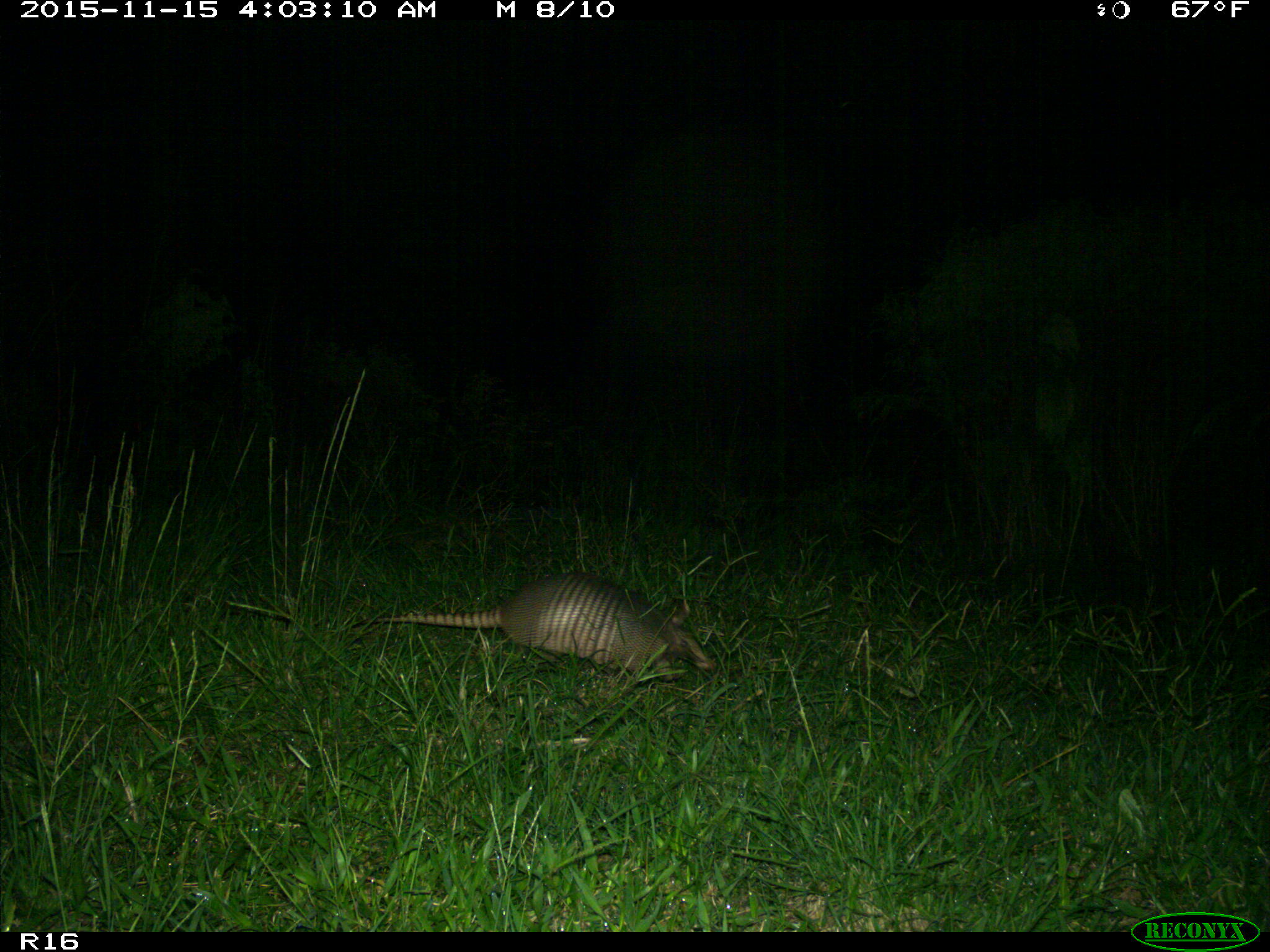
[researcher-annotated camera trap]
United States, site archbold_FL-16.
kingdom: Animalia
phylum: Chordata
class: Mammalia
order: Cingulata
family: Dasypodidae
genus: Dasypus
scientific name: Dasypus novemcinctus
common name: nine-banded armadillo